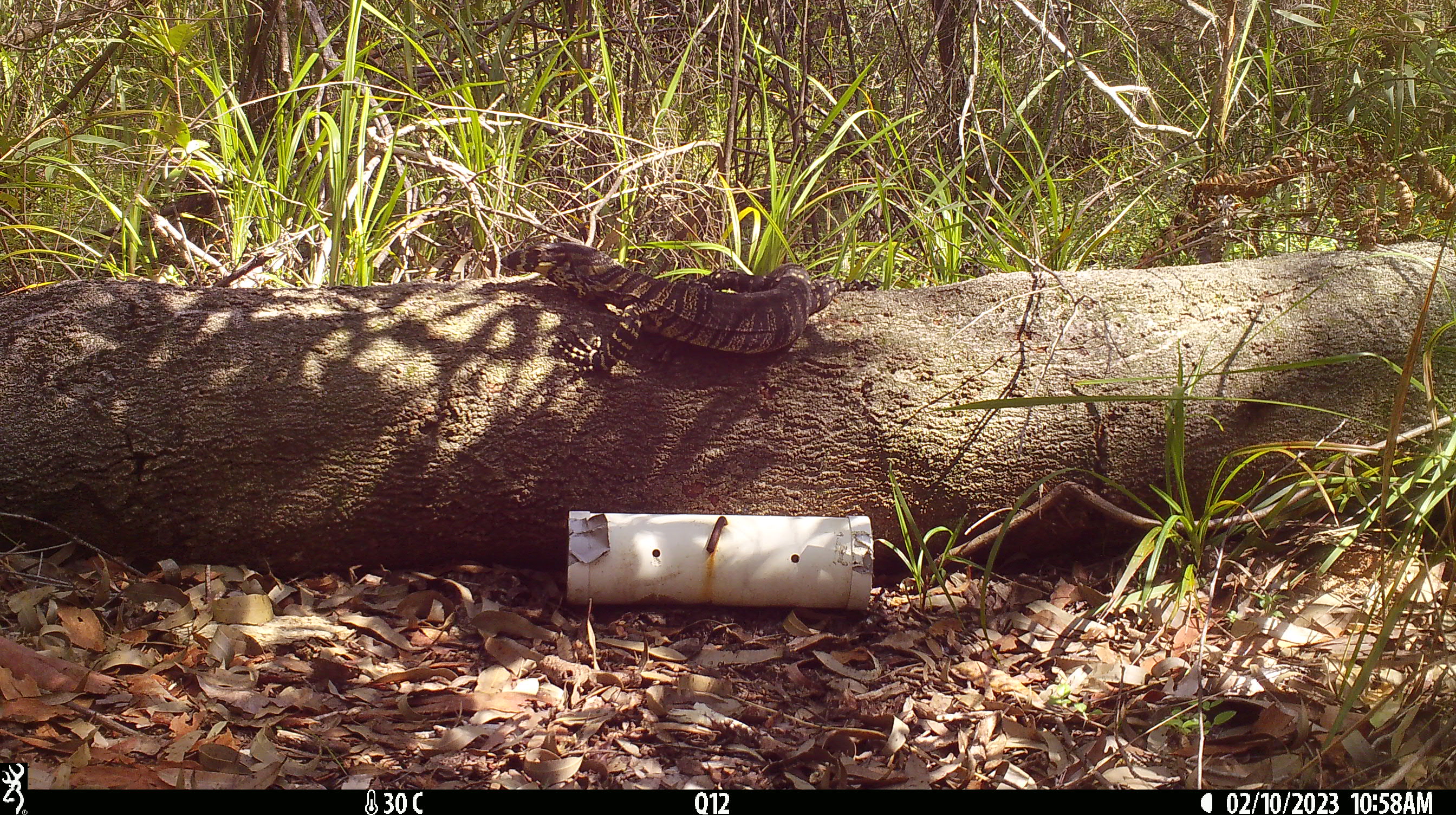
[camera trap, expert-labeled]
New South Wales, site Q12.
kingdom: Animalia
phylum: Chordata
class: Reptilia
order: Squamata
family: Varanidae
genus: Varanus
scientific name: Varanus varius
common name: lace monitor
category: goanna